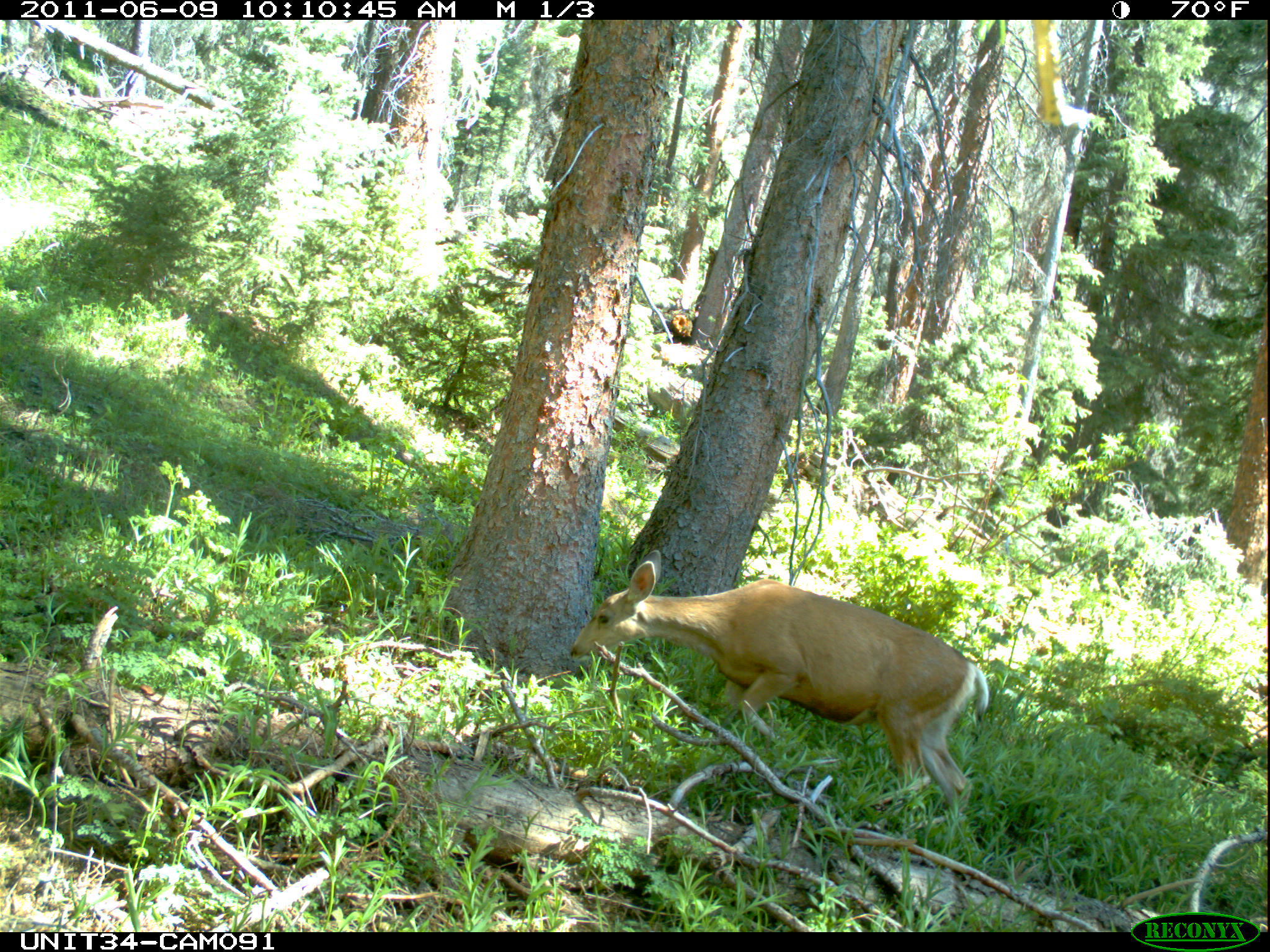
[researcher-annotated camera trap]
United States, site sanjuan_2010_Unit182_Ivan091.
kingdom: Animalia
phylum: Chordata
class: Mammalia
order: Artiodactyla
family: Cervidae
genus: Odocoileus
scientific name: Odocoileus hemionus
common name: mule deer